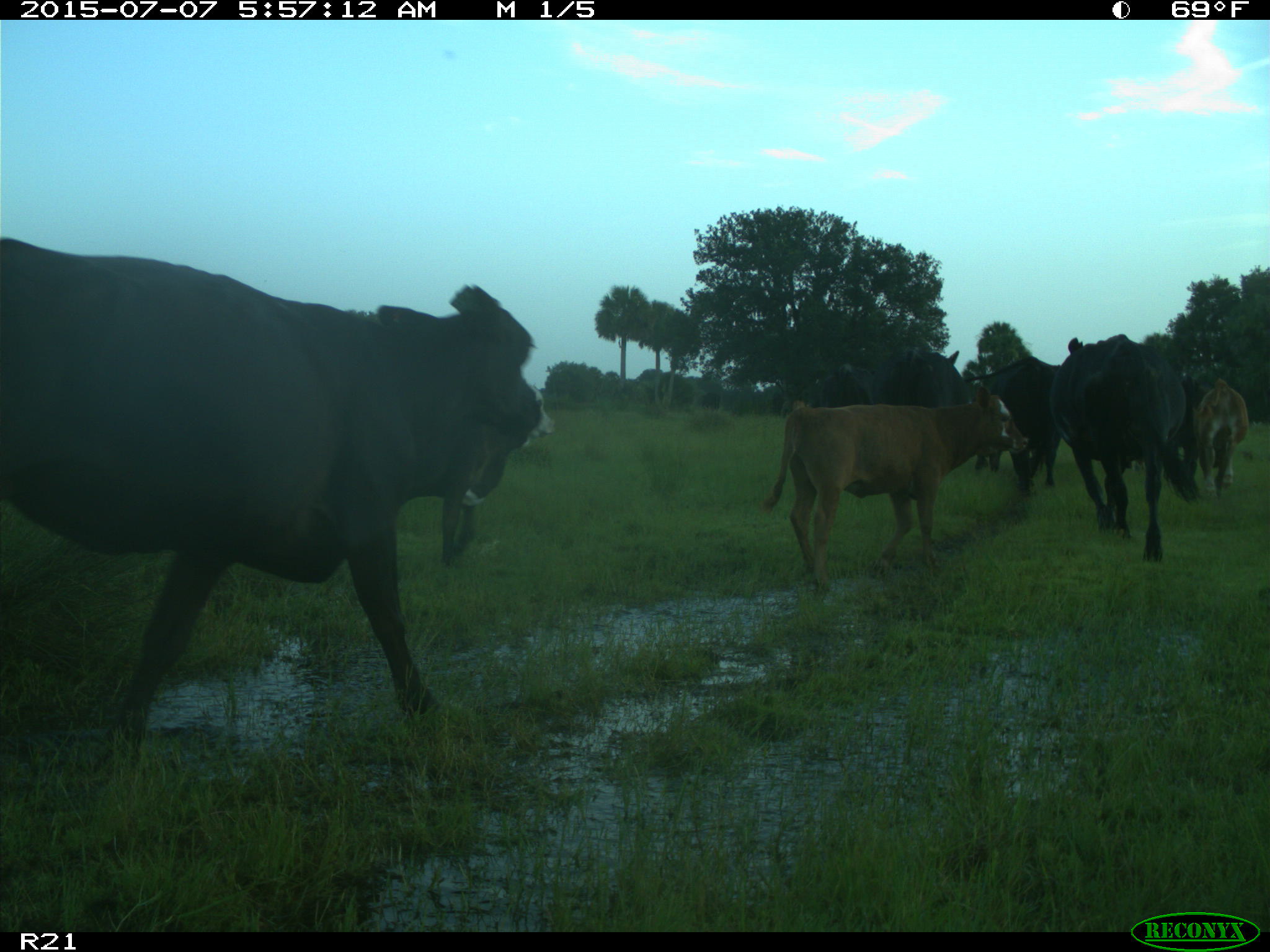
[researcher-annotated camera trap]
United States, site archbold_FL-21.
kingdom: Animalia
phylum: Chordata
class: Mammalia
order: Artiodactyla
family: Bovidae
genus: Bos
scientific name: Bos taurus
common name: domestic cow